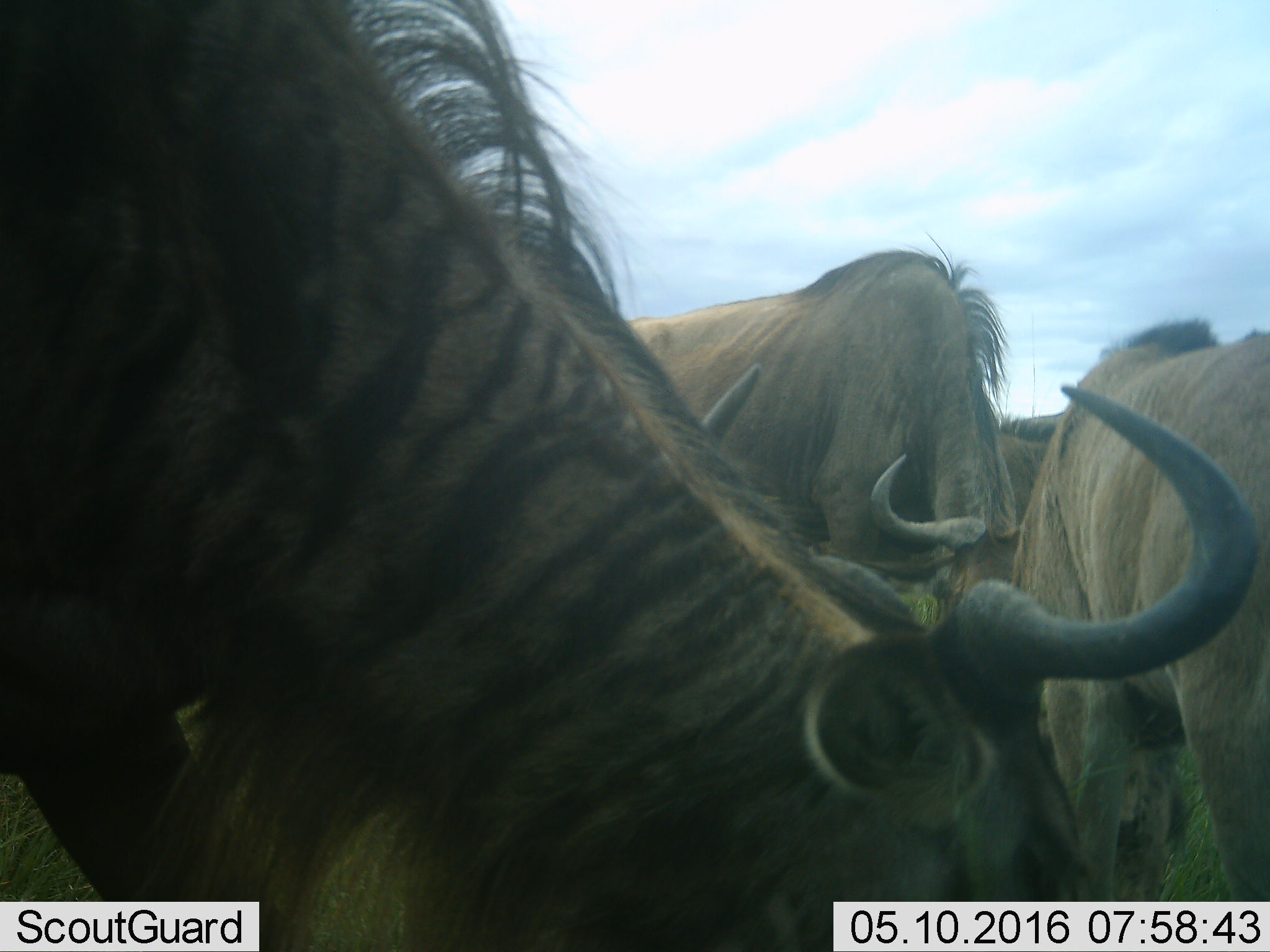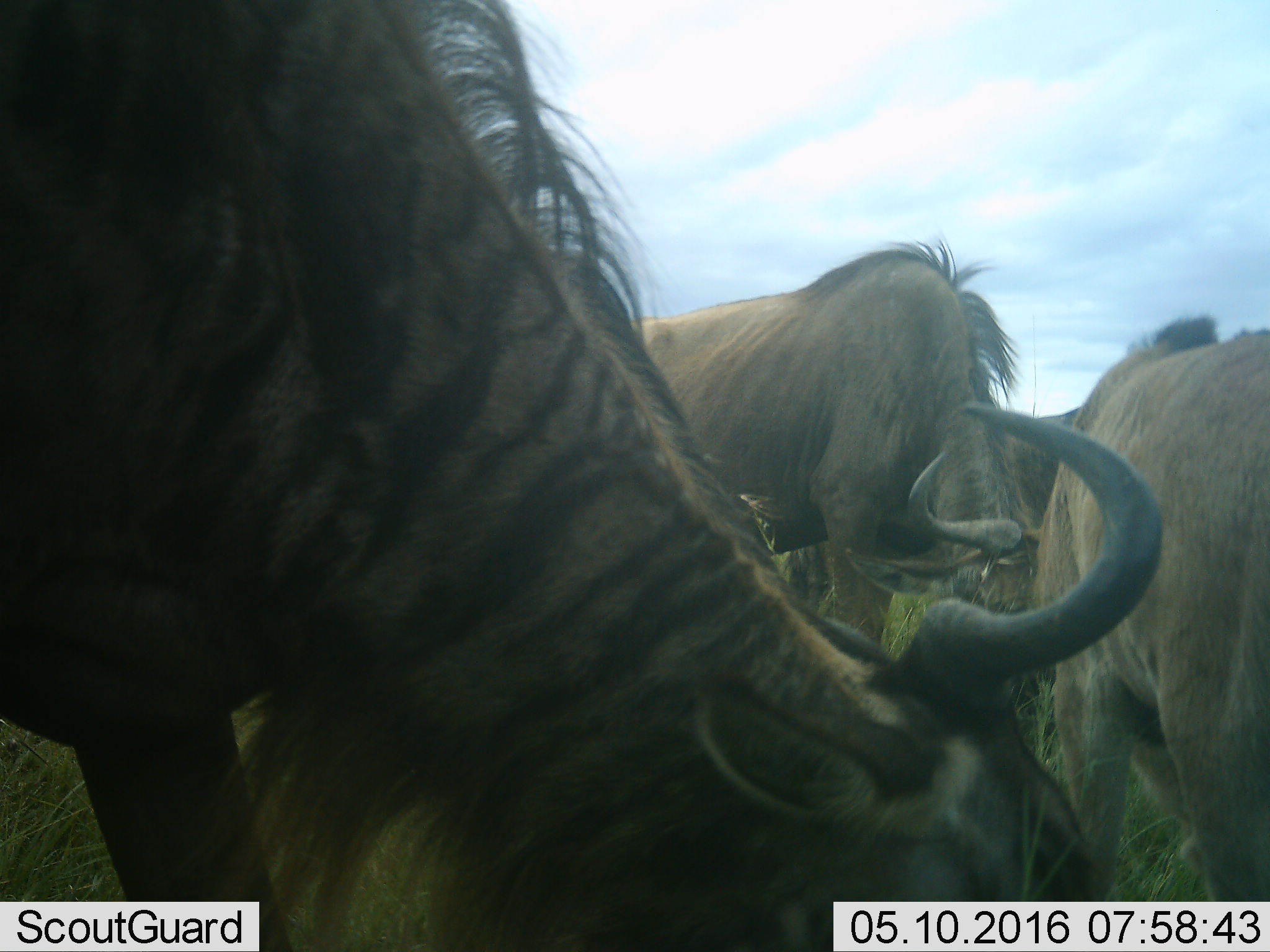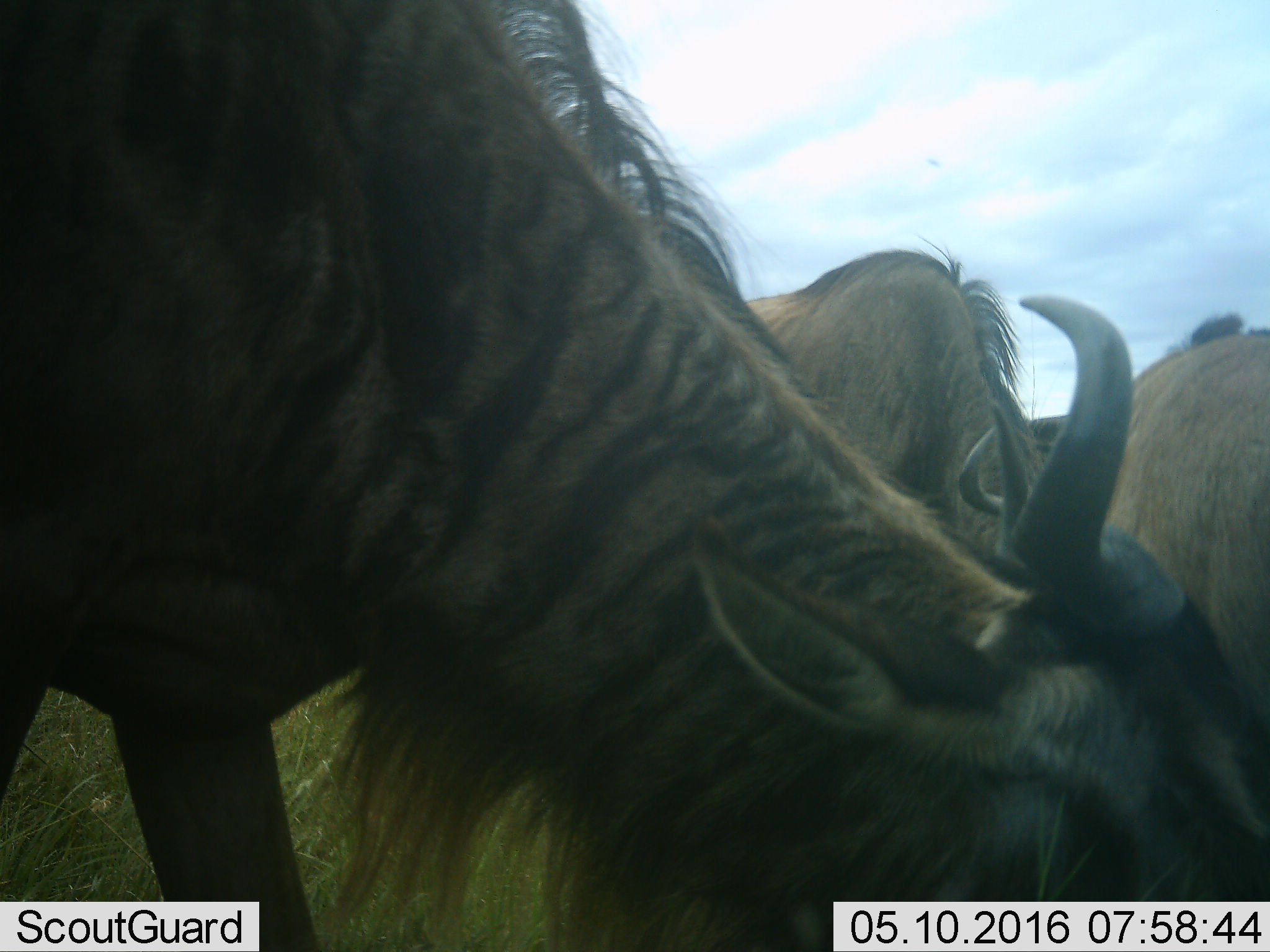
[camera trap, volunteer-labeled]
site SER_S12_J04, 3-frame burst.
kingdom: Animalia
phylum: Chordata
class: Mammalia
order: Artiodactyla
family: Bovidae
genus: Connochaetes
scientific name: Connochaetes taurinus taurinus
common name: blue wildebeest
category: wildebeestblue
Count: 4.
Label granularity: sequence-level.